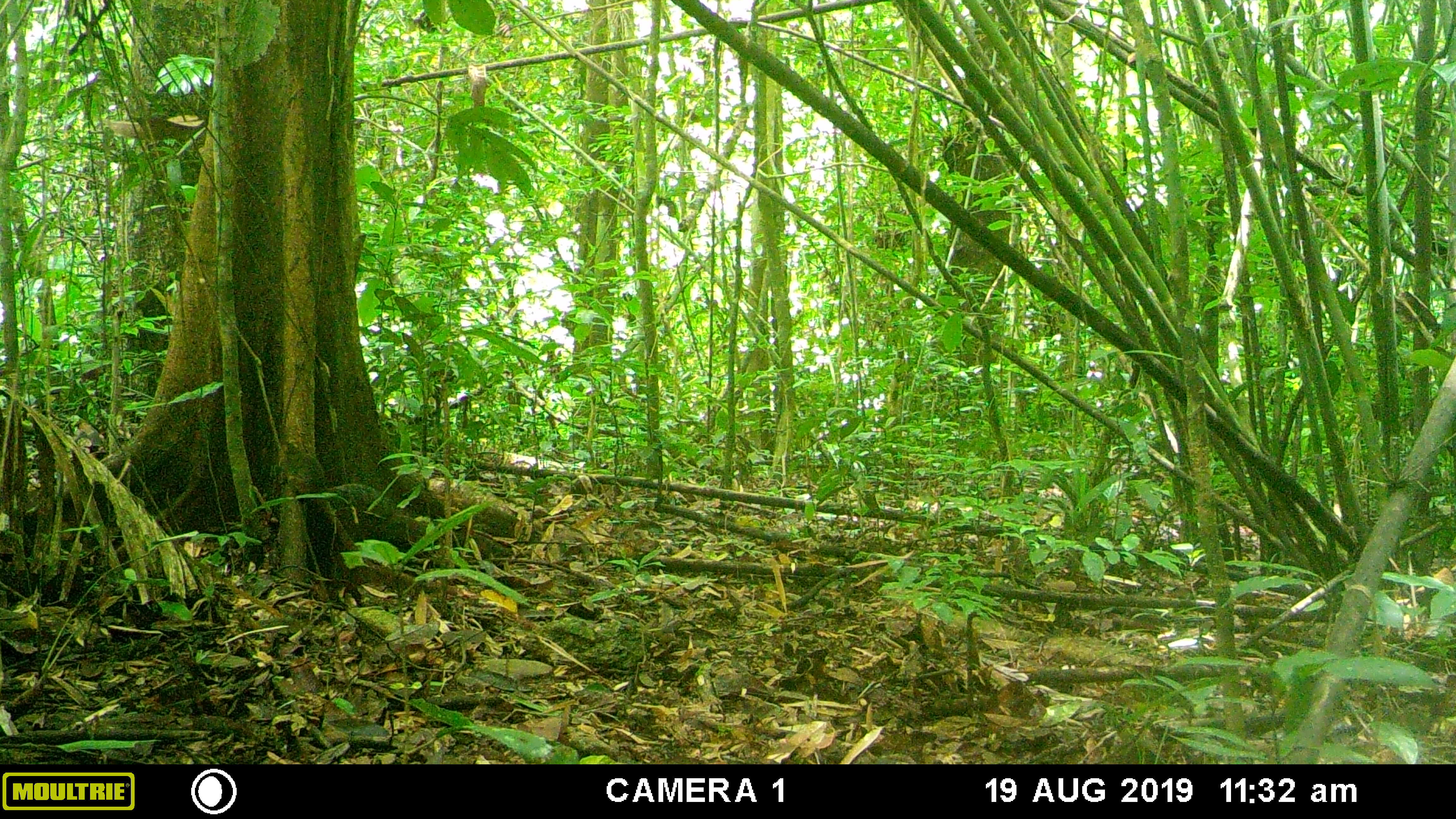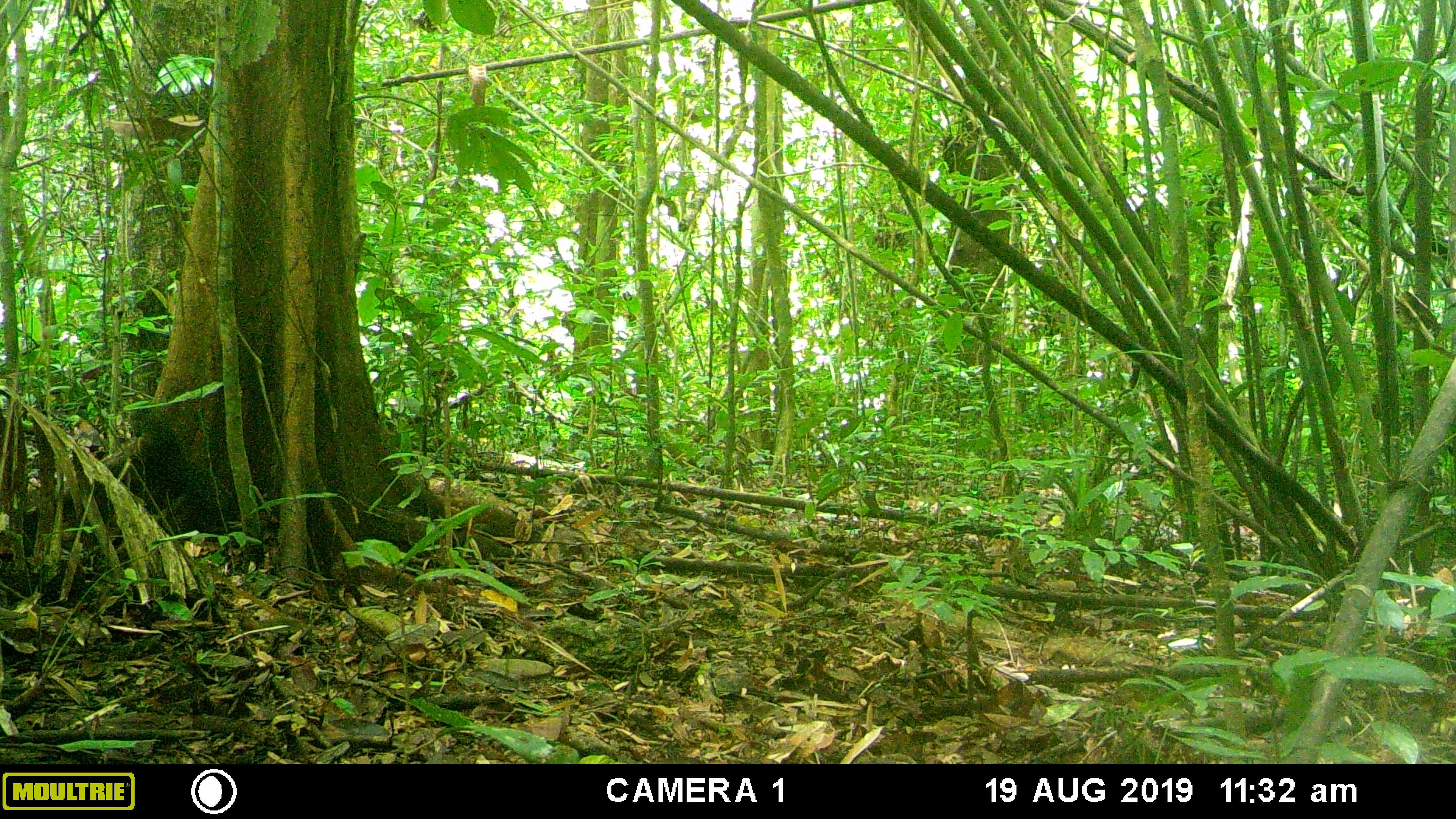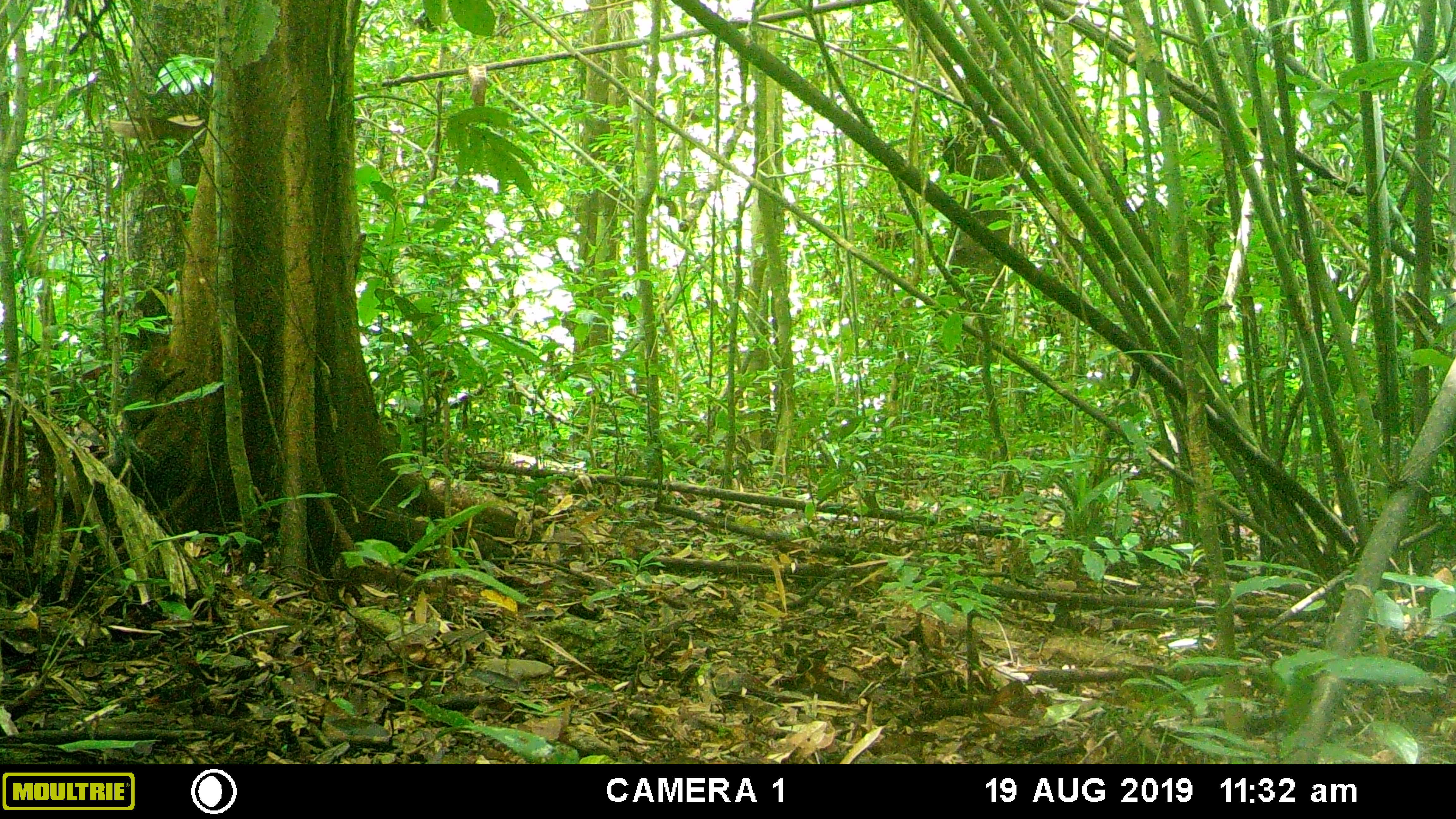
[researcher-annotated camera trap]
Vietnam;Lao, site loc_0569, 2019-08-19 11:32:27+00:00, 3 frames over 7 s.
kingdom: Animalia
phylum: Chordata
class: Mammalia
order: Rodentia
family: Sciuridae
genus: Callosciurus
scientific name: Callosciurus erythraeus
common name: pallas's squirrel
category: pallass squirrel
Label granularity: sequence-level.